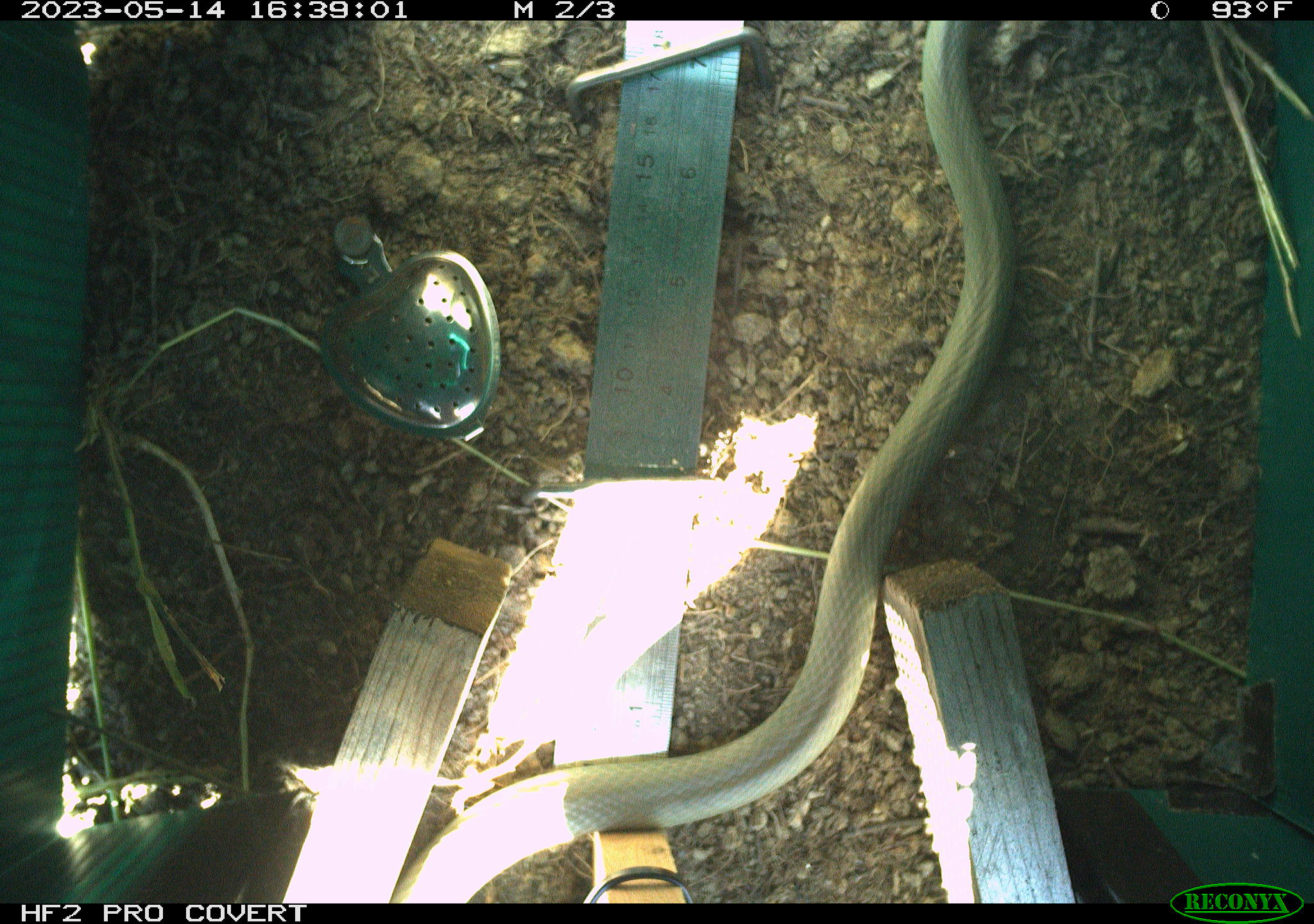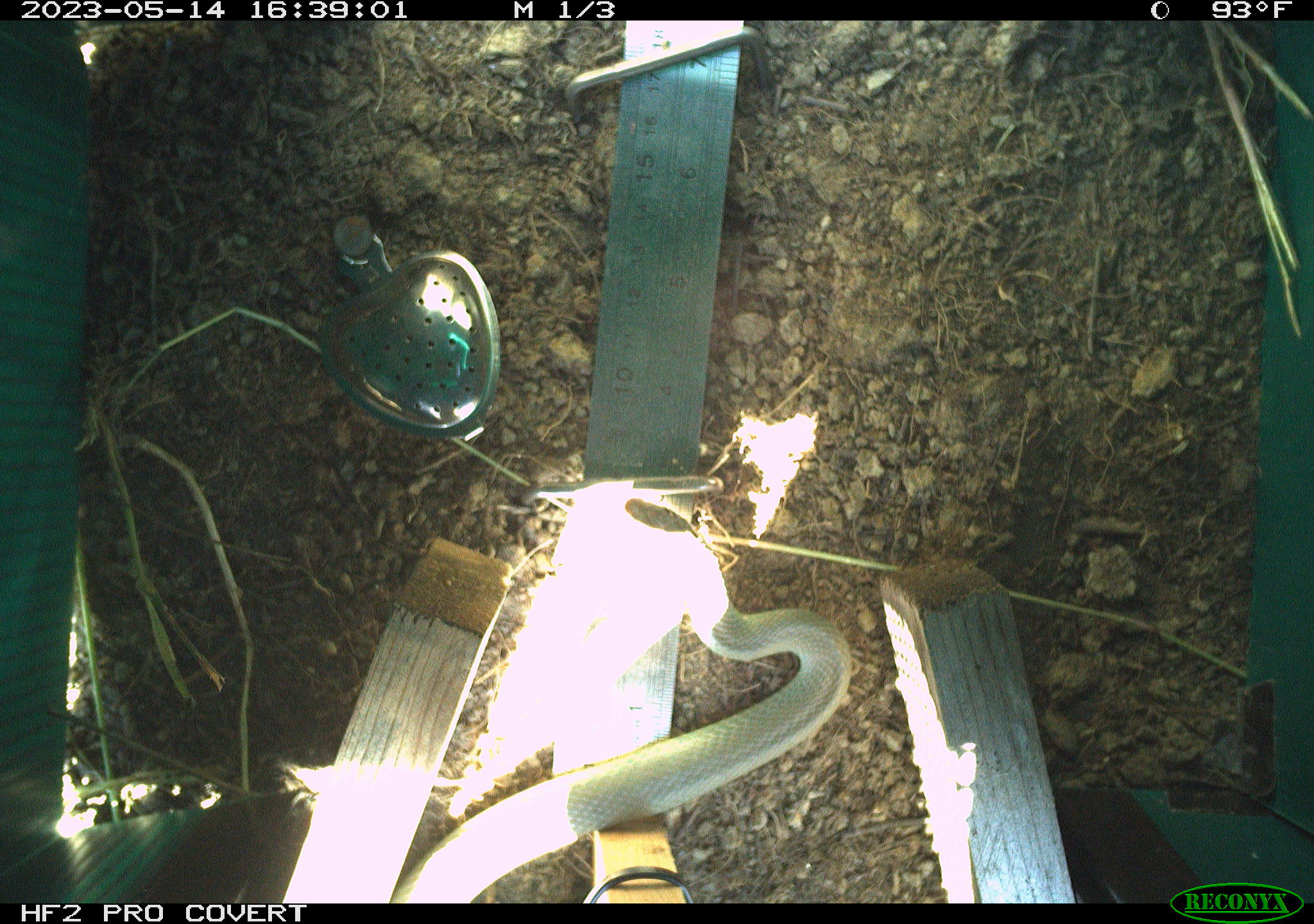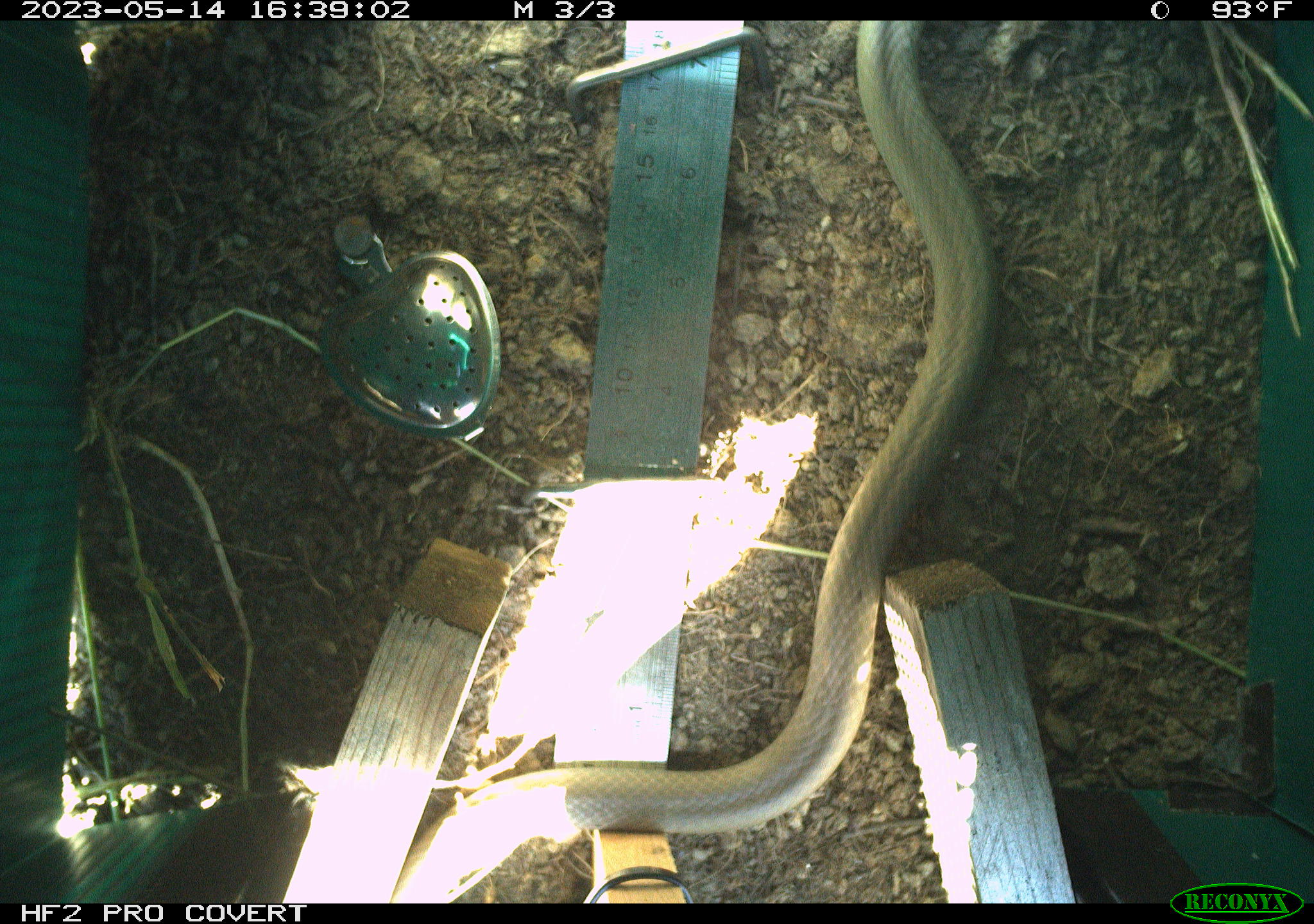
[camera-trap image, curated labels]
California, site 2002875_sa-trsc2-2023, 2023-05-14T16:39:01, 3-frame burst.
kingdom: Animalia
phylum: Chordata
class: Reptilia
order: Squamata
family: Colubridae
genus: Coluber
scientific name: Coluber constrictor mormon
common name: western yellow-bellied racer